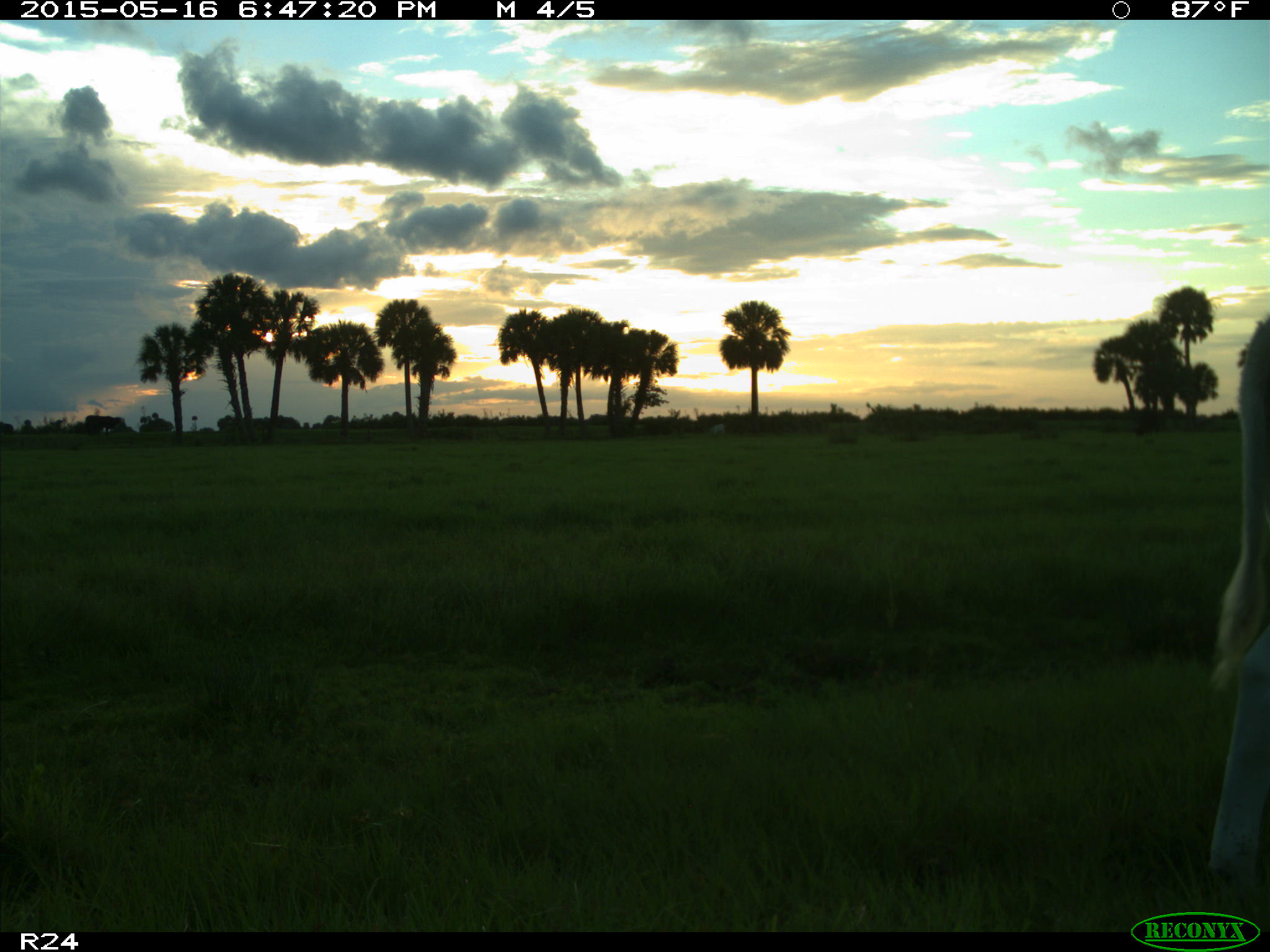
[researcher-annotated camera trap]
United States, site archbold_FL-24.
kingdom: Animalia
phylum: Chordata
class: Mammalia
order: Artiodactyla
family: Bovidae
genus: Bos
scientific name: Bos taurus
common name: domestic cow